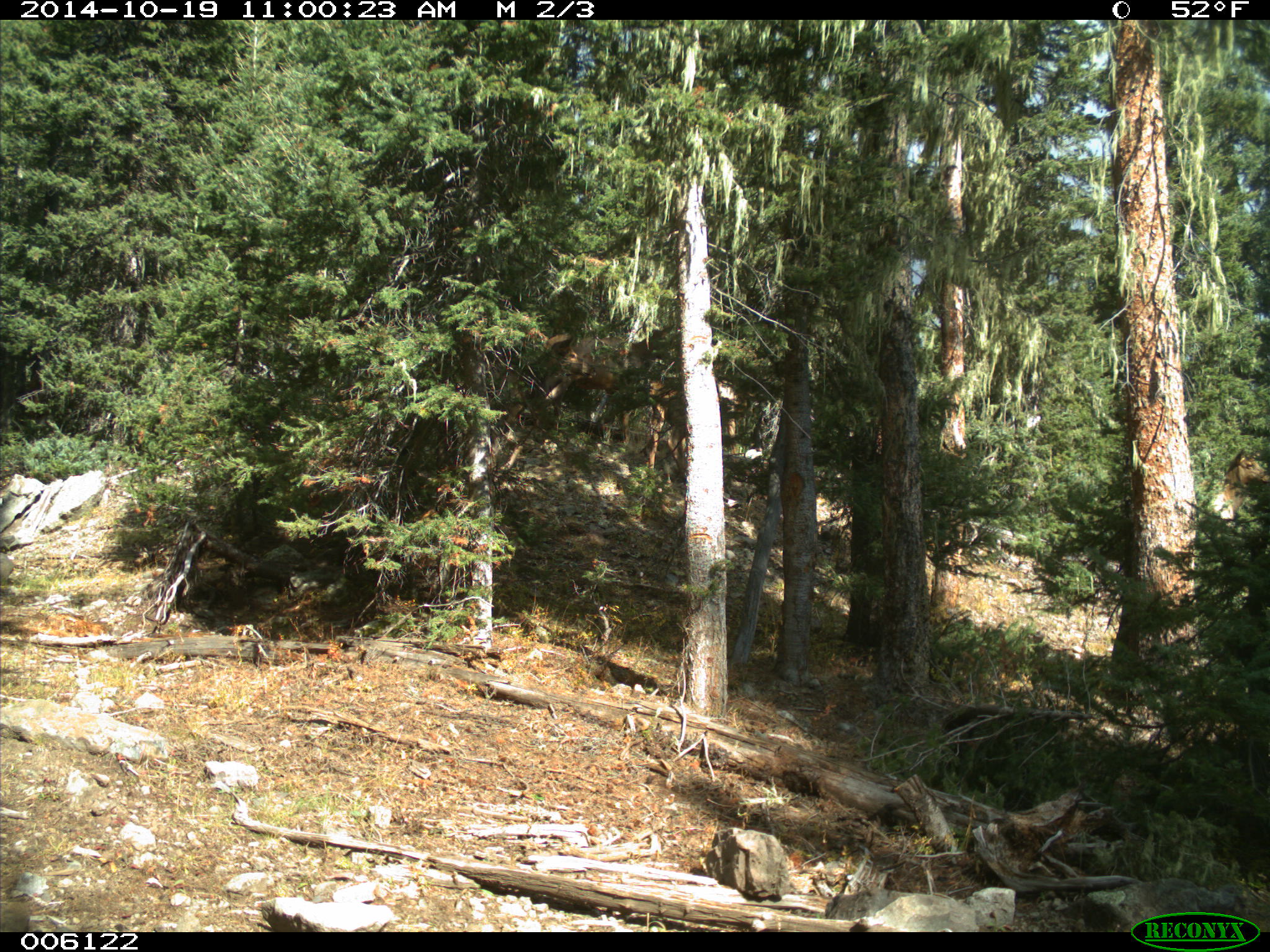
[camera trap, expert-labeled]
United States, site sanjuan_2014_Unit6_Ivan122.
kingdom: Animalia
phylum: Chordata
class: Mammalia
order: Artiodactyla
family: Cervidae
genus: Cervus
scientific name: Cervus elaphus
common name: red deer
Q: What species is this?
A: Cervus elaphus (red deer).